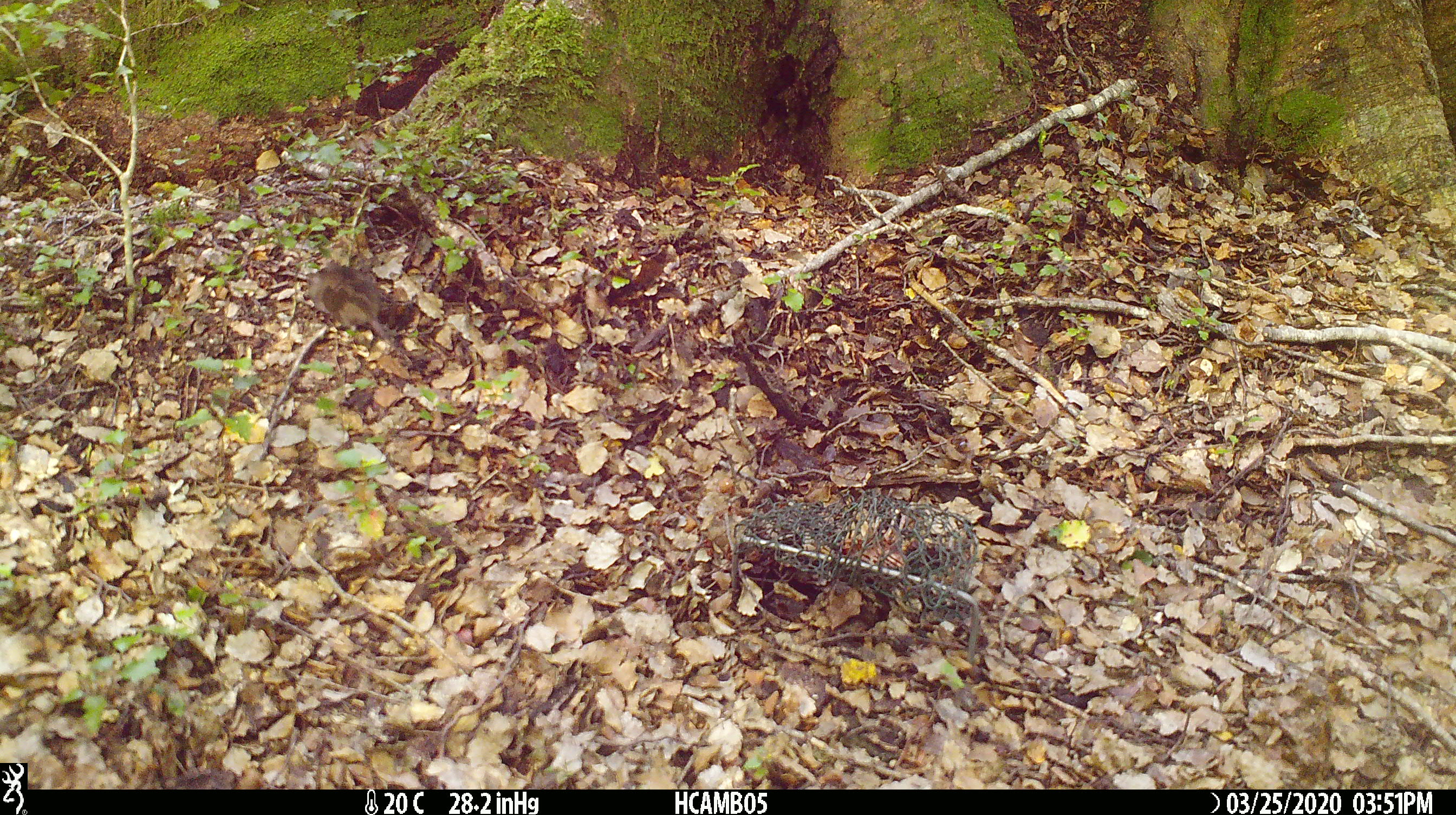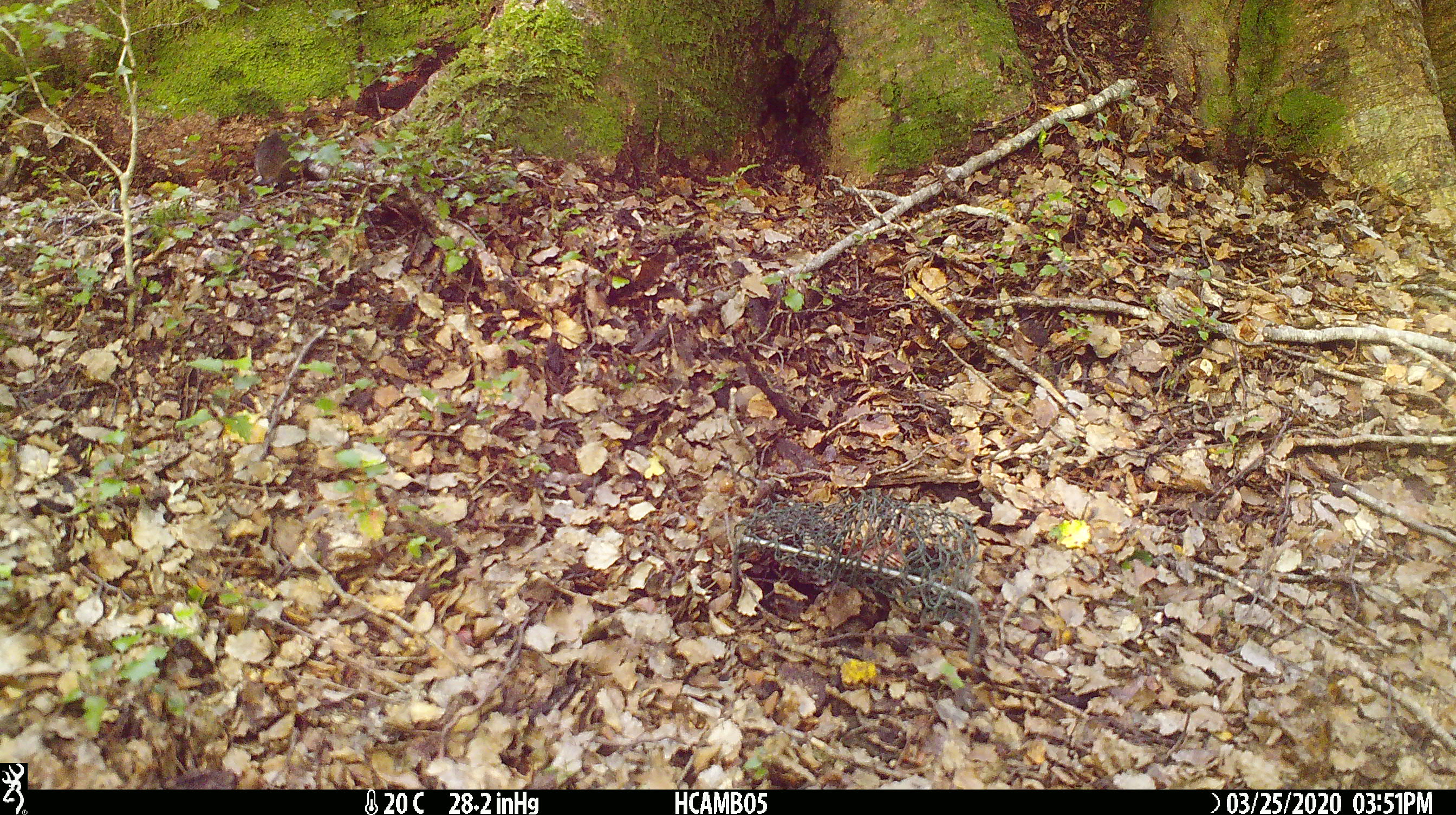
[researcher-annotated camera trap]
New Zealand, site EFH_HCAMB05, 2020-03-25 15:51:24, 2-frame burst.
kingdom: Animalia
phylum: Chordata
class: Mammalia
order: Rodentia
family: Muridae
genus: Mus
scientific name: Mus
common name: mouse